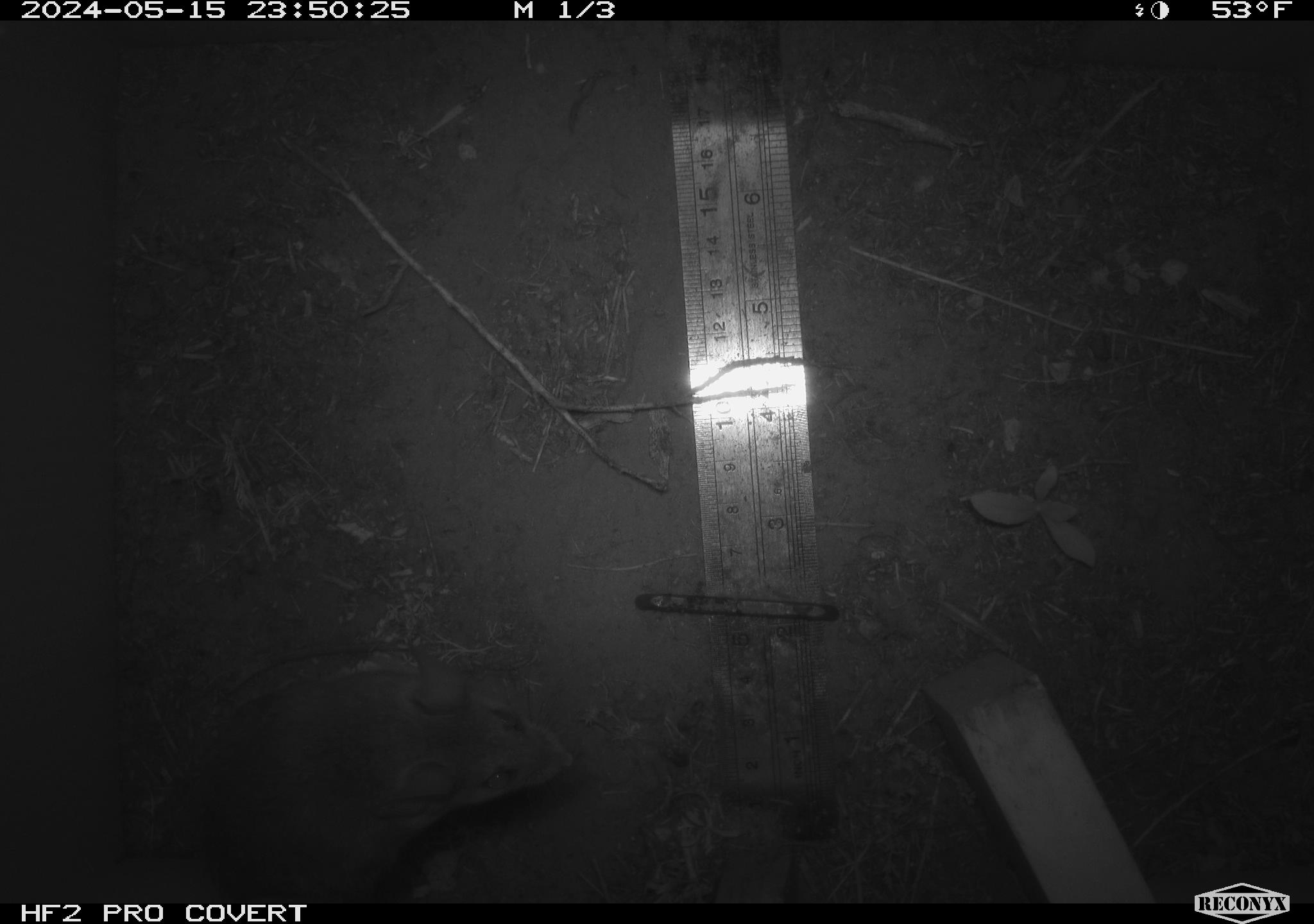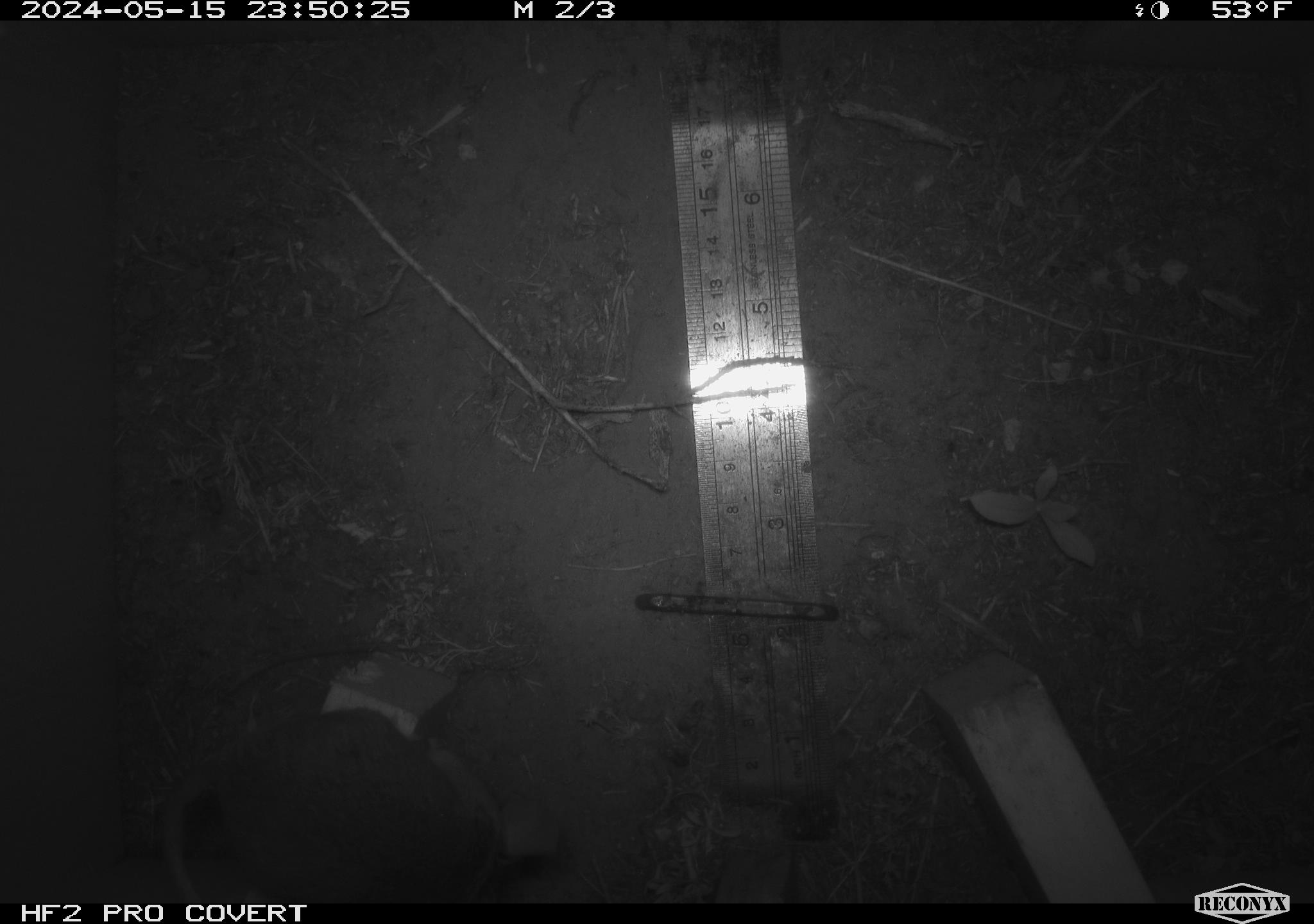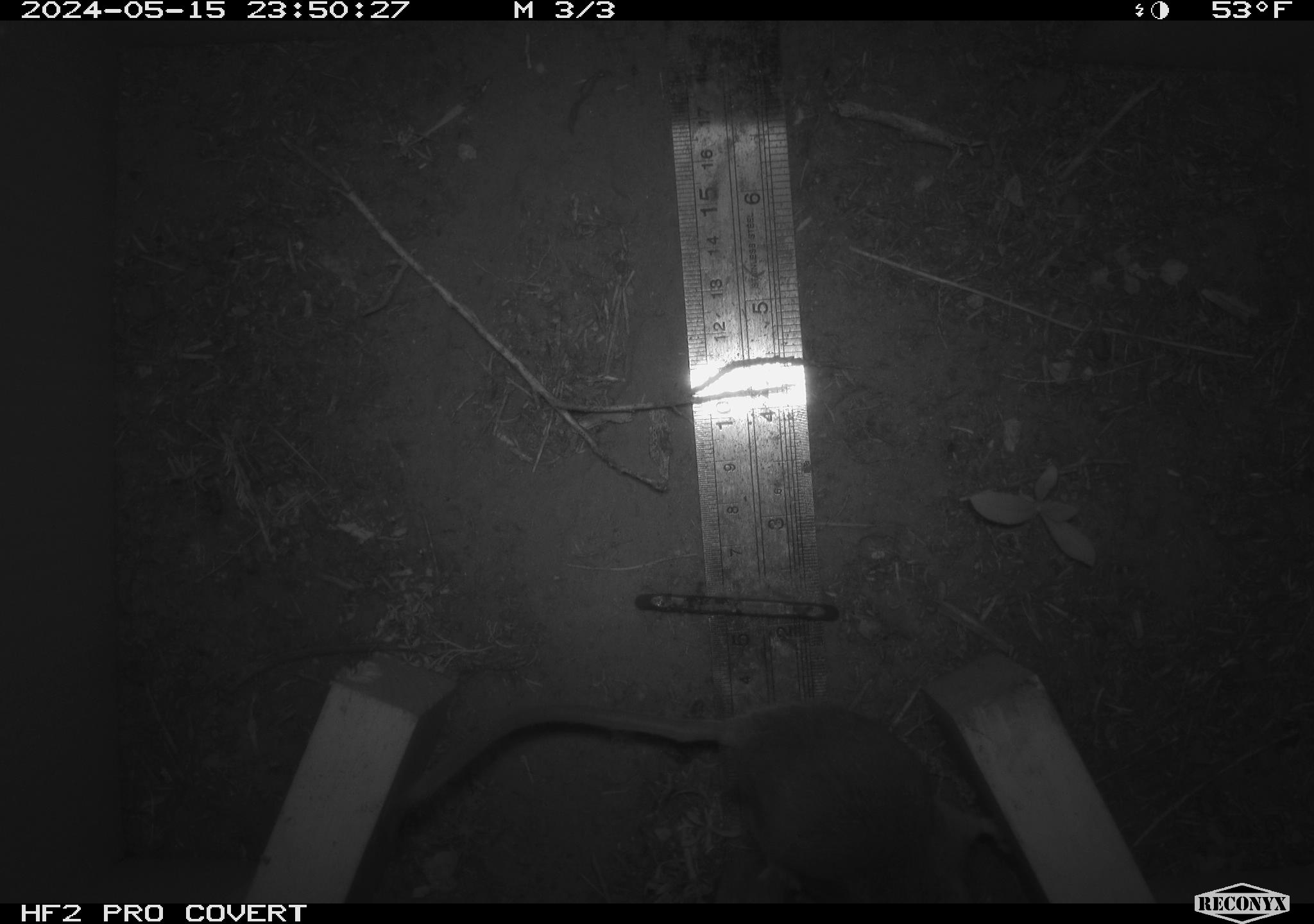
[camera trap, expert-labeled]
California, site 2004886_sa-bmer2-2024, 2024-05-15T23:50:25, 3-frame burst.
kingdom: Animalia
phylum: Chordata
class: Mammalia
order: Rodentia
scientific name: Rodentia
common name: mouse species